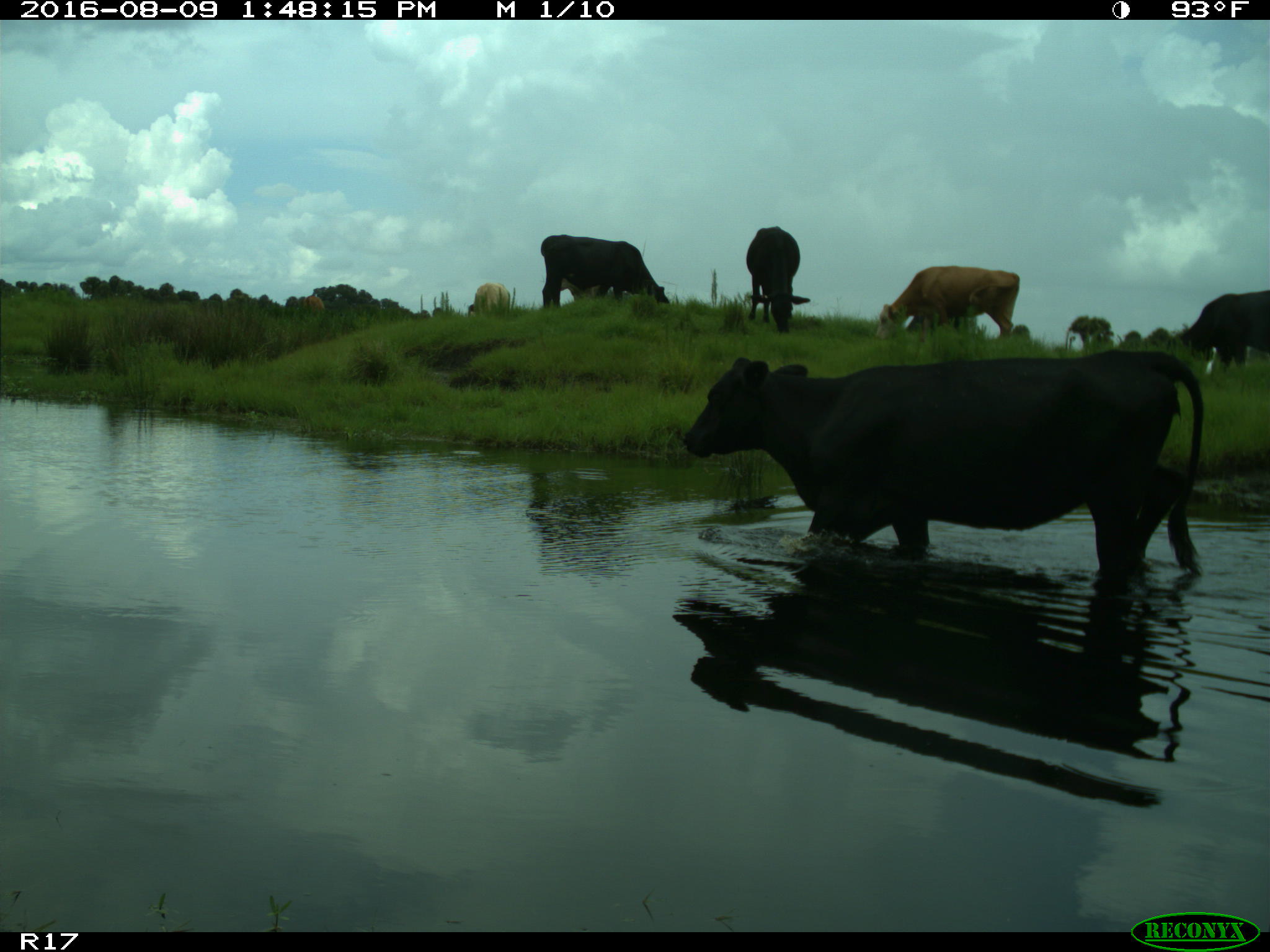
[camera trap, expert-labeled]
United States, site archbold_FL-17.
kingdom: Animalia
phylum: Chordata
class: Mammalia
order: Artiodactyla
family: Bovidae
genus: Bos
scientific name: Bos taurus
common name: domestic cow